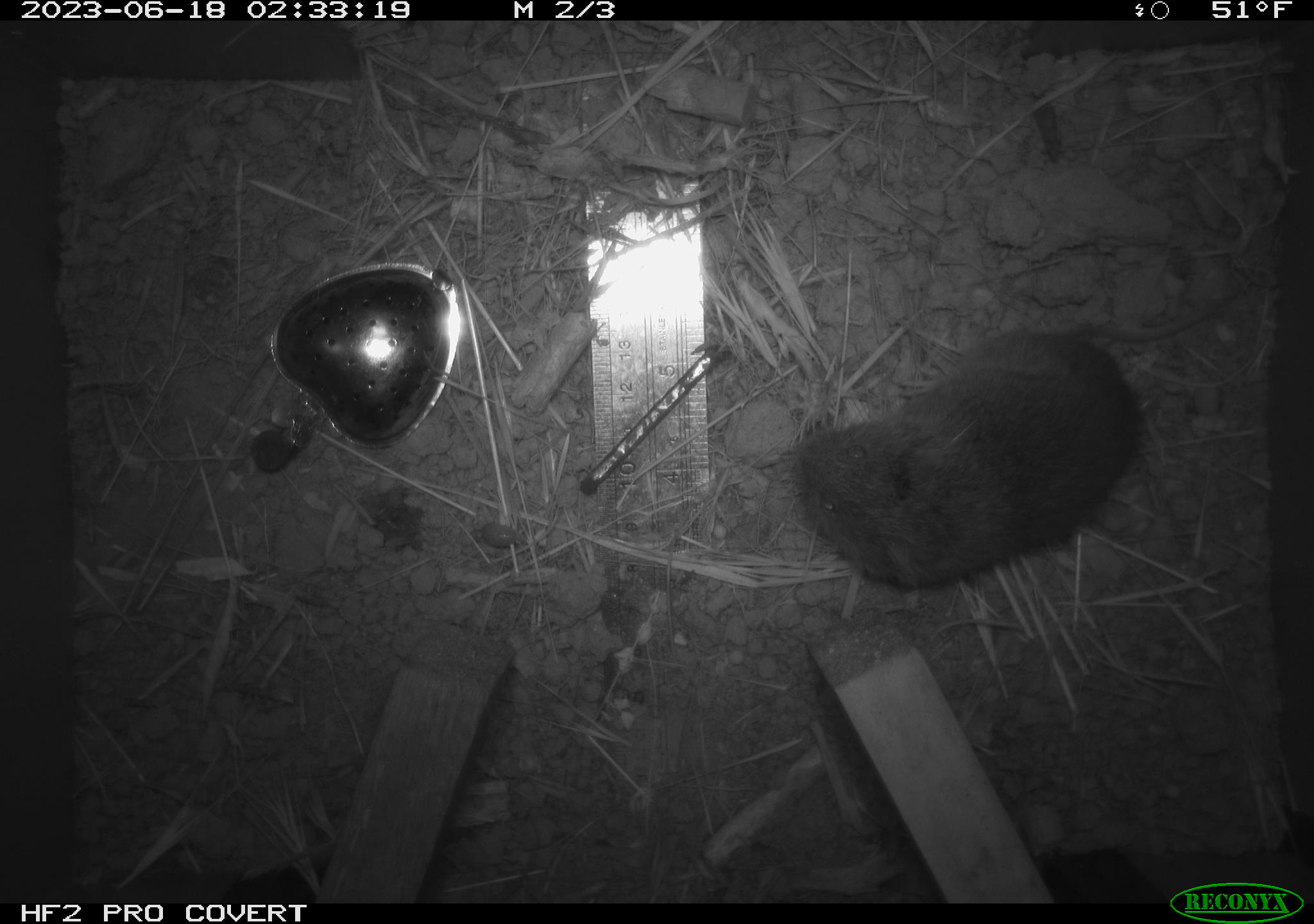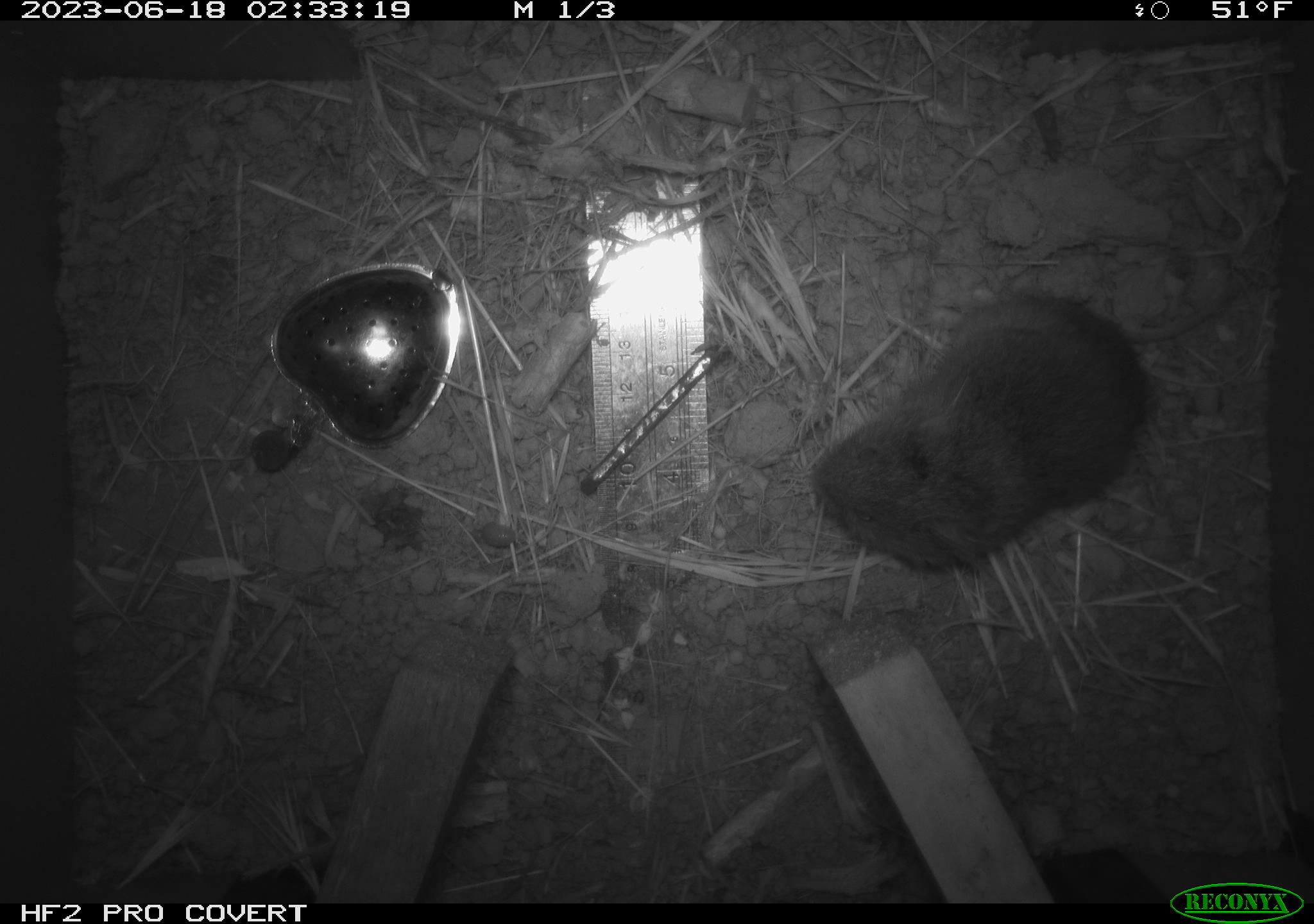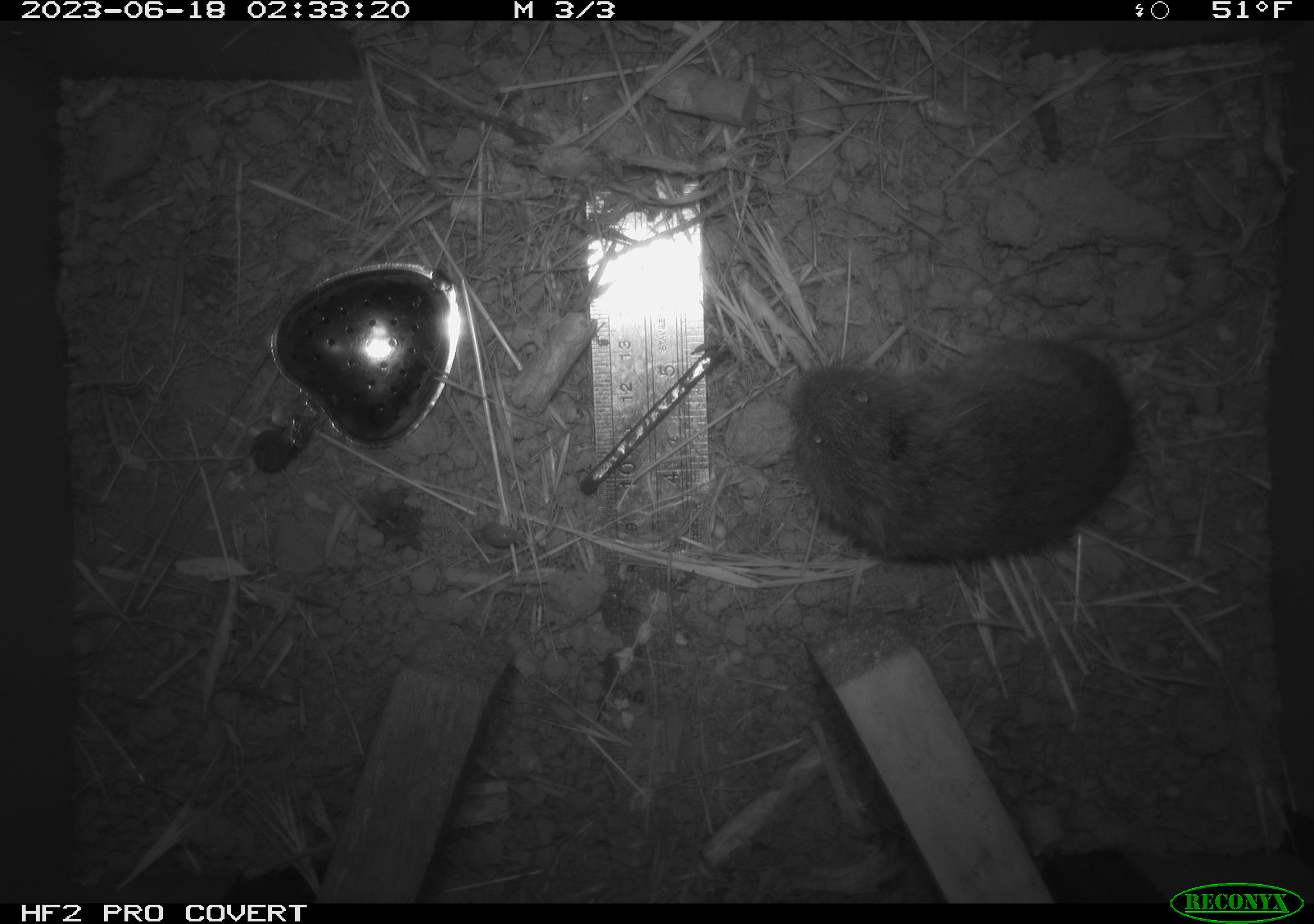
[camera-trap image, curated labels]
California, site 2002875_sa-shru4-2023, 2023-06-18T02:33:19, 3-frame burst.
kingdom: Animalia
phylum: Chordata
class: Mammalia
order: Rodentia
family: Cricetidae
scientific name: Arvicolinae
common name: voles, lemmings, and muskrats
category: arvicolinae subfamily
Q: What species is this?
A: Arvicolinae subfamily (voles, lemmings, and muskrats) (Arvicolinae).